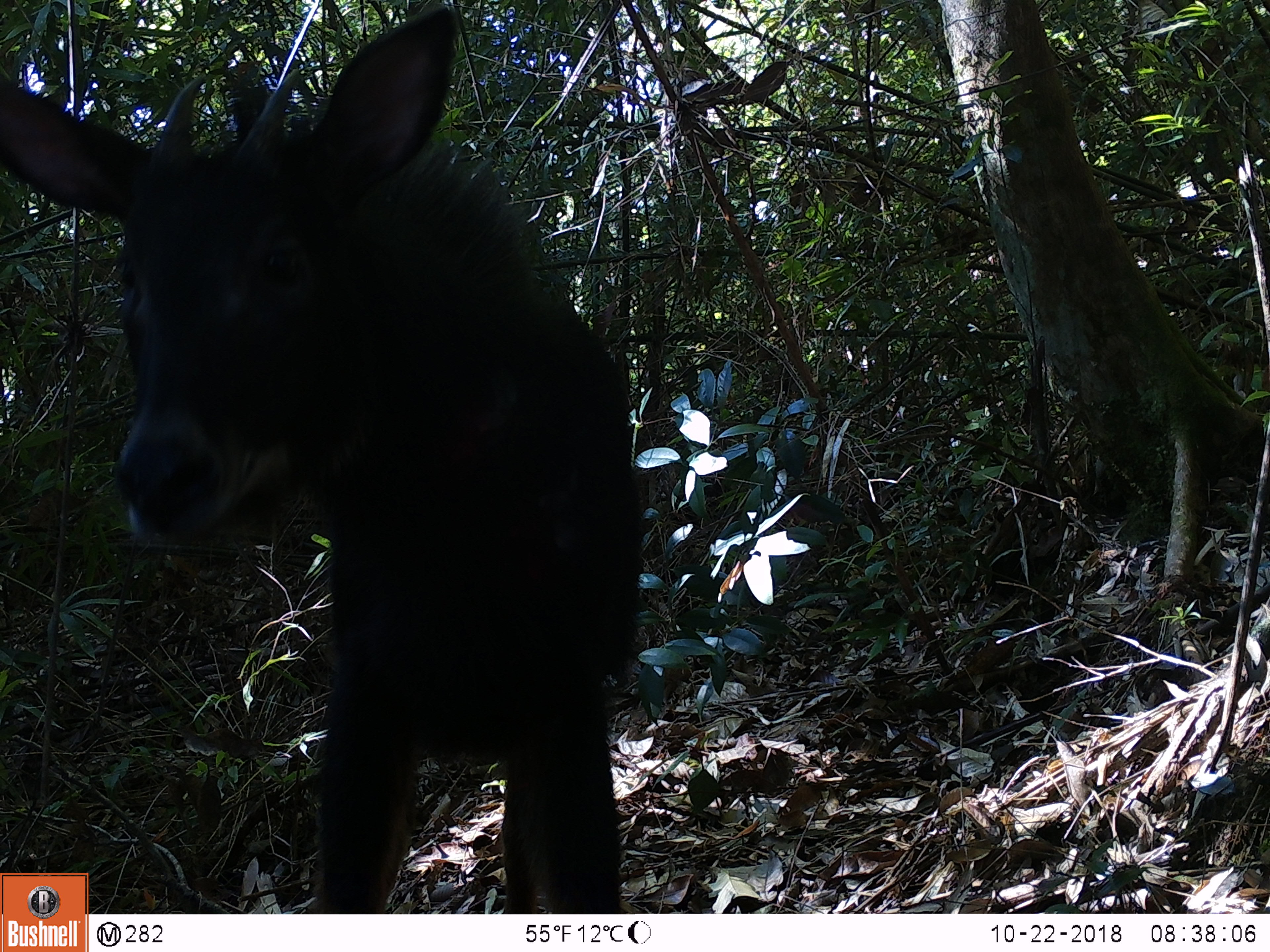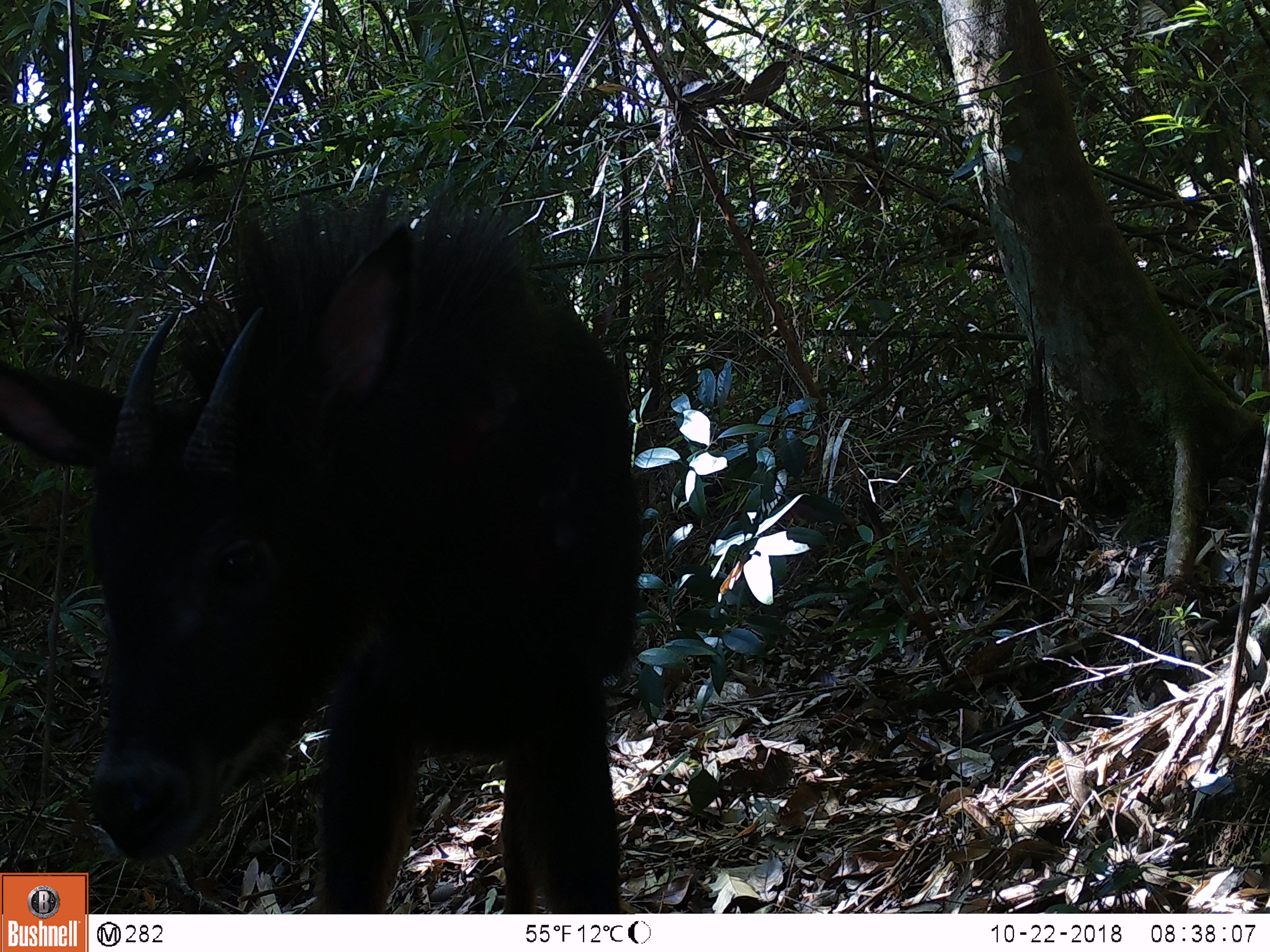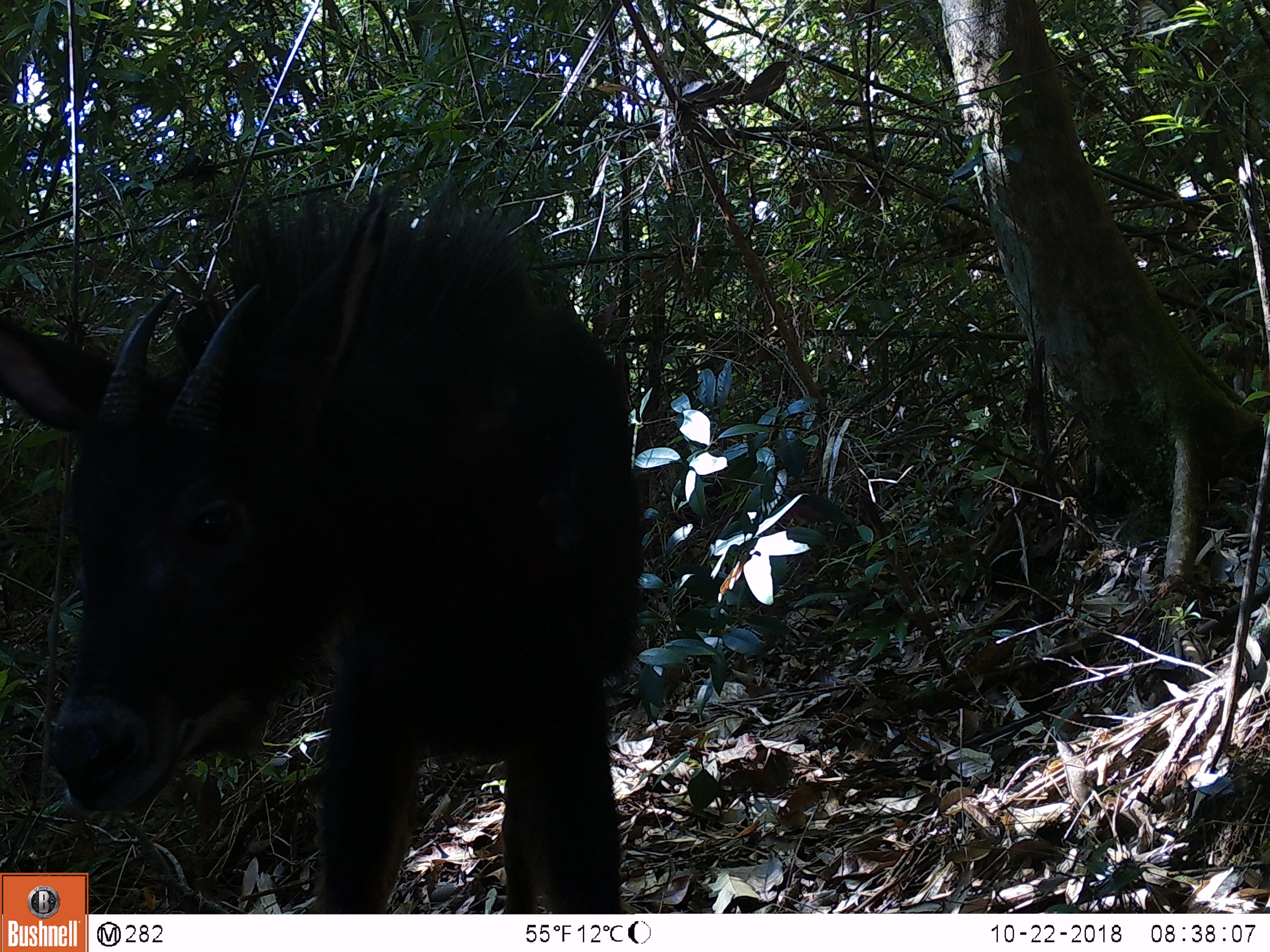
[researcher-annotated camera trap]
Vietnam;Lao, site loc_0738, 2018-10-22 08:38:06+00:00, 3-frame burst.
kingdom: Animalia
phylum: Chordata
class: Mammalia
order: Artiodactyla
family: Bovidae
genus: Capricornis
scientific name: Capricornis sumatraensis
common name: chinese serow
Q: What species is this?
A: Chinese serow (Capricornis sumatraensis).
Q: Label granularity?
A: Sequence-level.